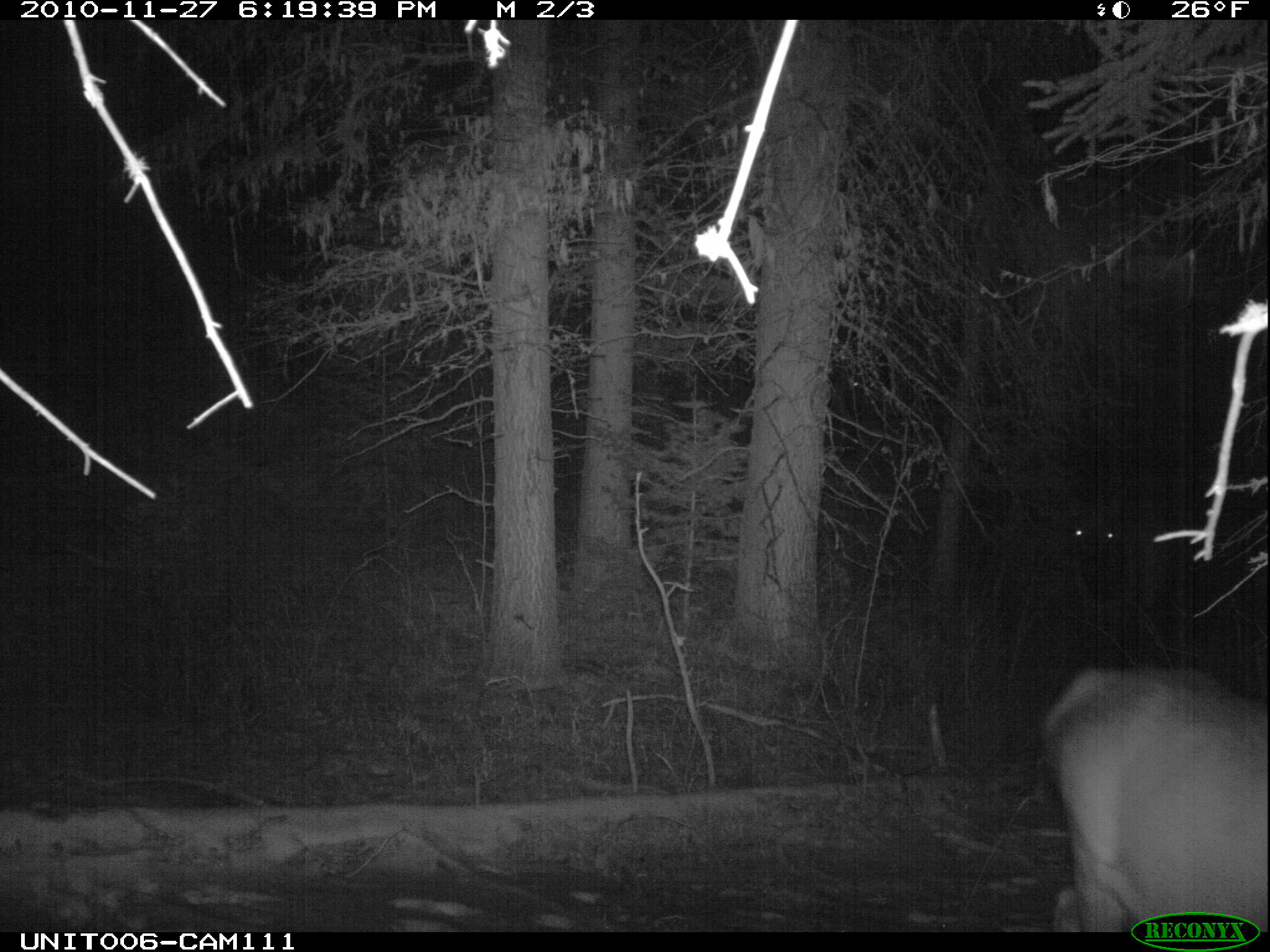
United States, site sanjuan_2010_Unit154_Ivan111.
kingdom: Animalia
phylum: Chordata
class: Mammalia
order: Artiodactyla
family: Cervidae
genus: Cervus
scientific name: Cervus elaphus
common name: red deer